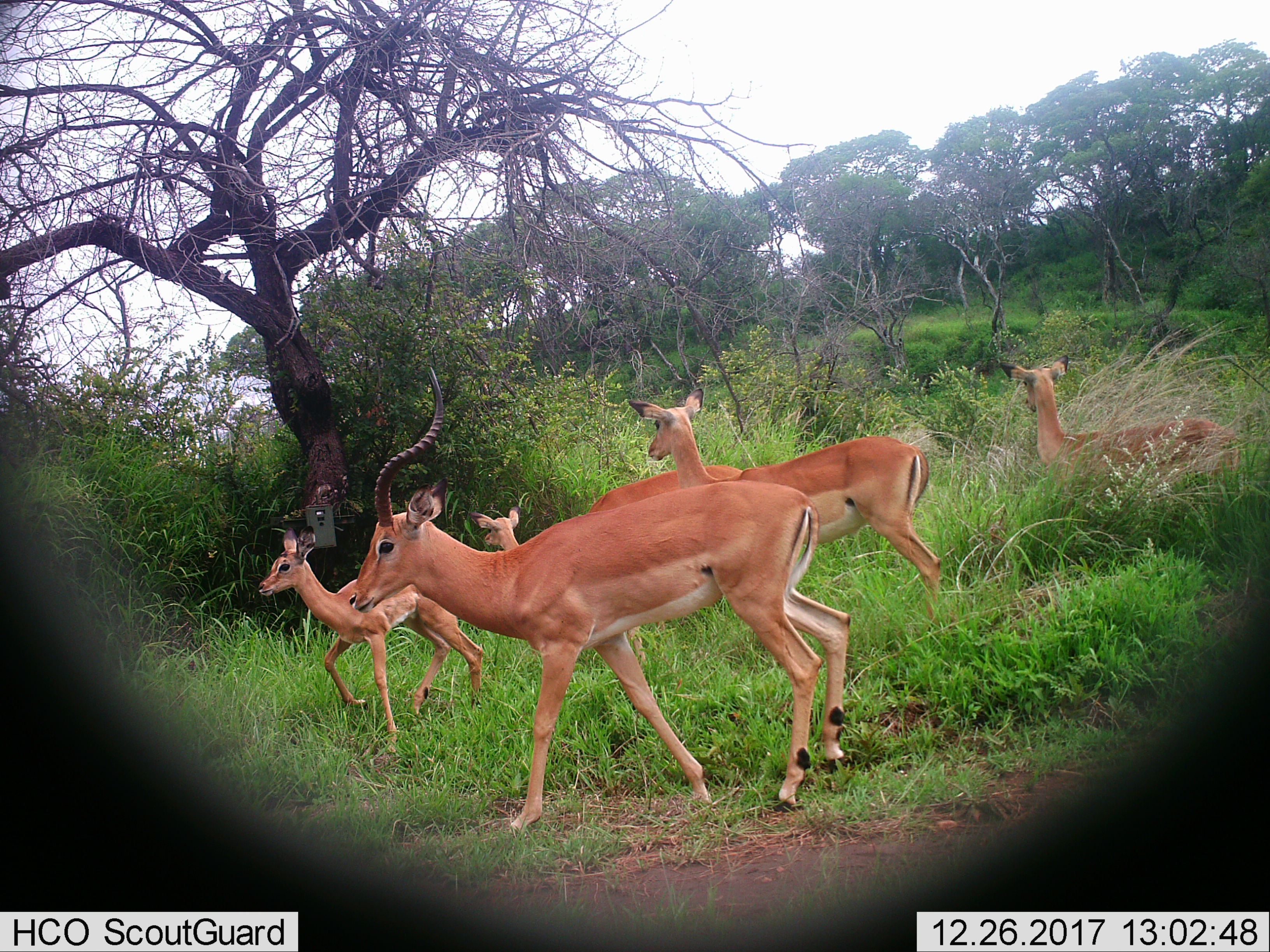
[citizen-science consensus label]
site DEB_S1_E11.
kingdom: Animalia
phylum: Chordata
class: Mammalia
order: Artiodactyla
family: Bovidae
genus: Aepyceros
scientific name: Aepyceros melampus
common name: impala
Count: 6.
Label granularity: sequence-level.